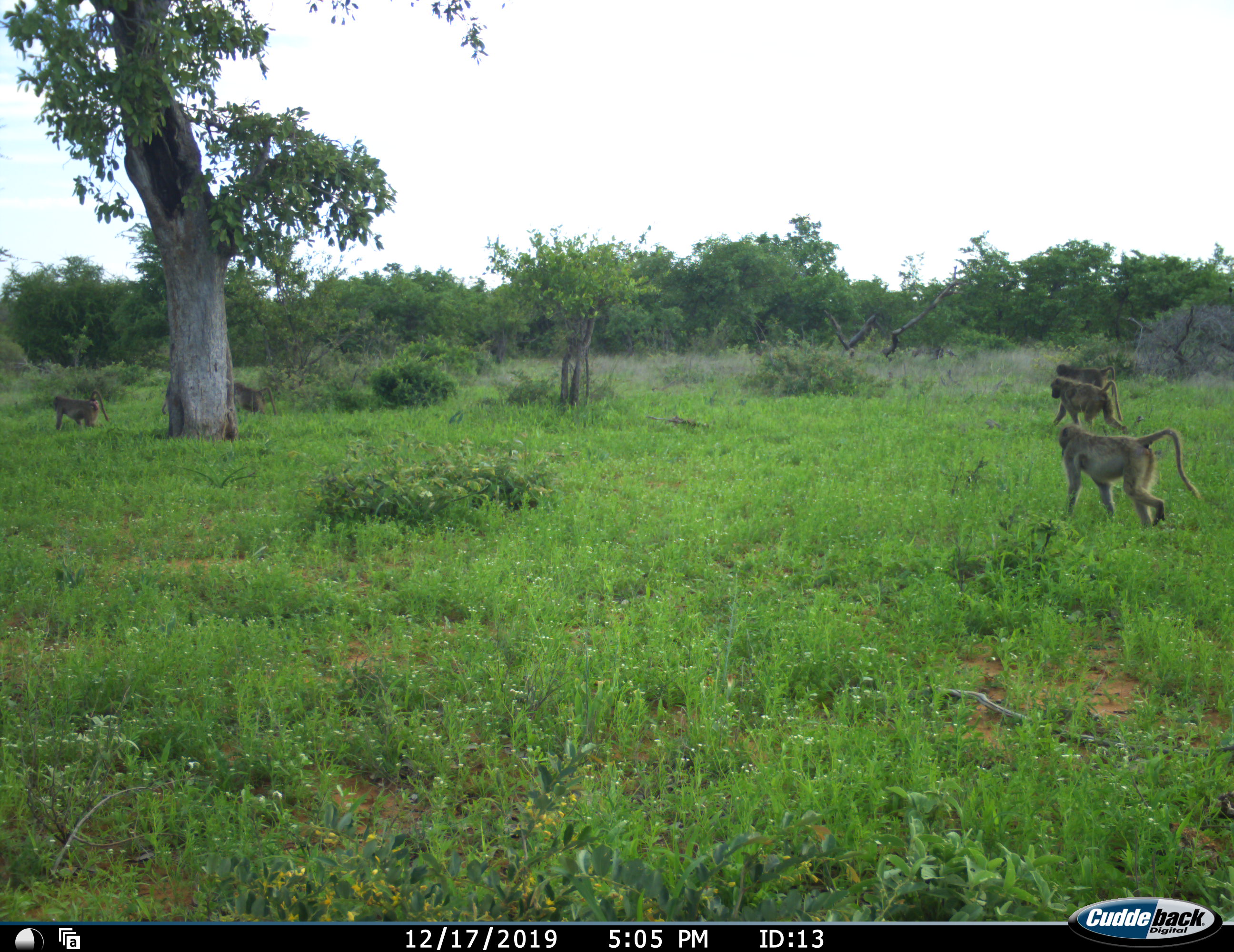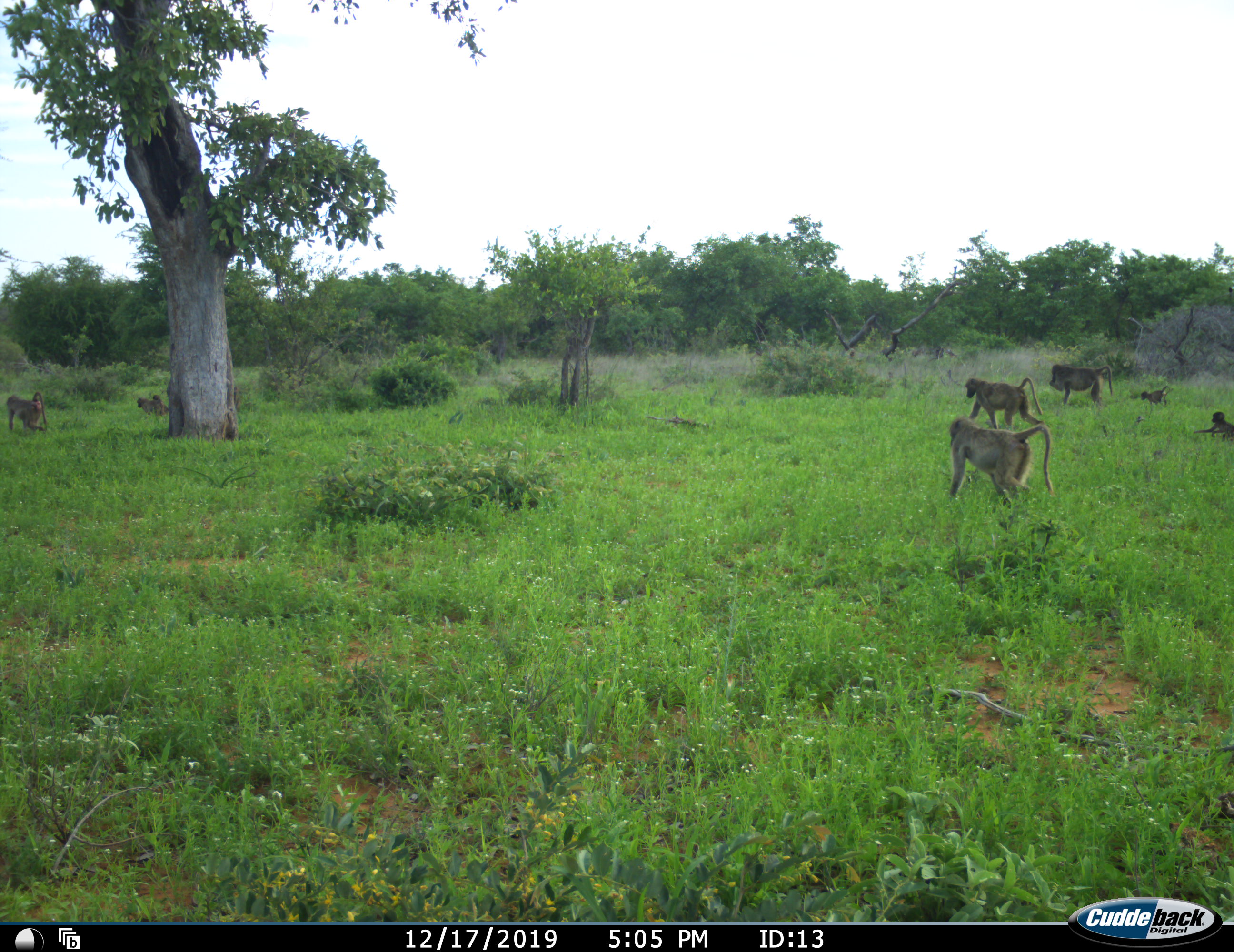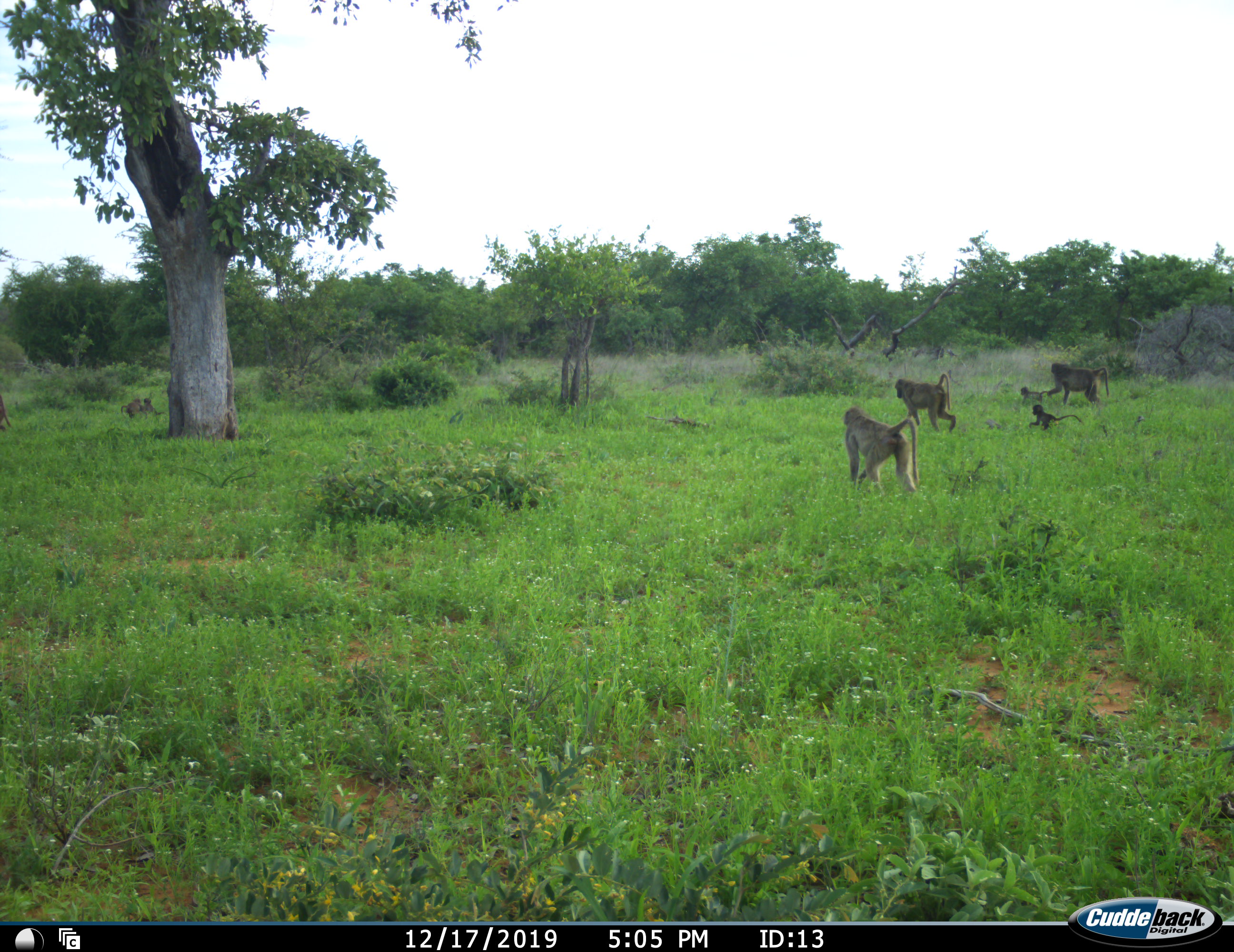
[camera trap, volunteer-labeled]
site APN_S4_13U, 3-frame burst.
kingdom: Animalia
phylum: Chordata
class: Mammalia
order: Primates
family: Cercopithecidae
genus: Papio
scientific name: Papio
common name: baboon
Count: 8.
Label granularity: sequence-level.